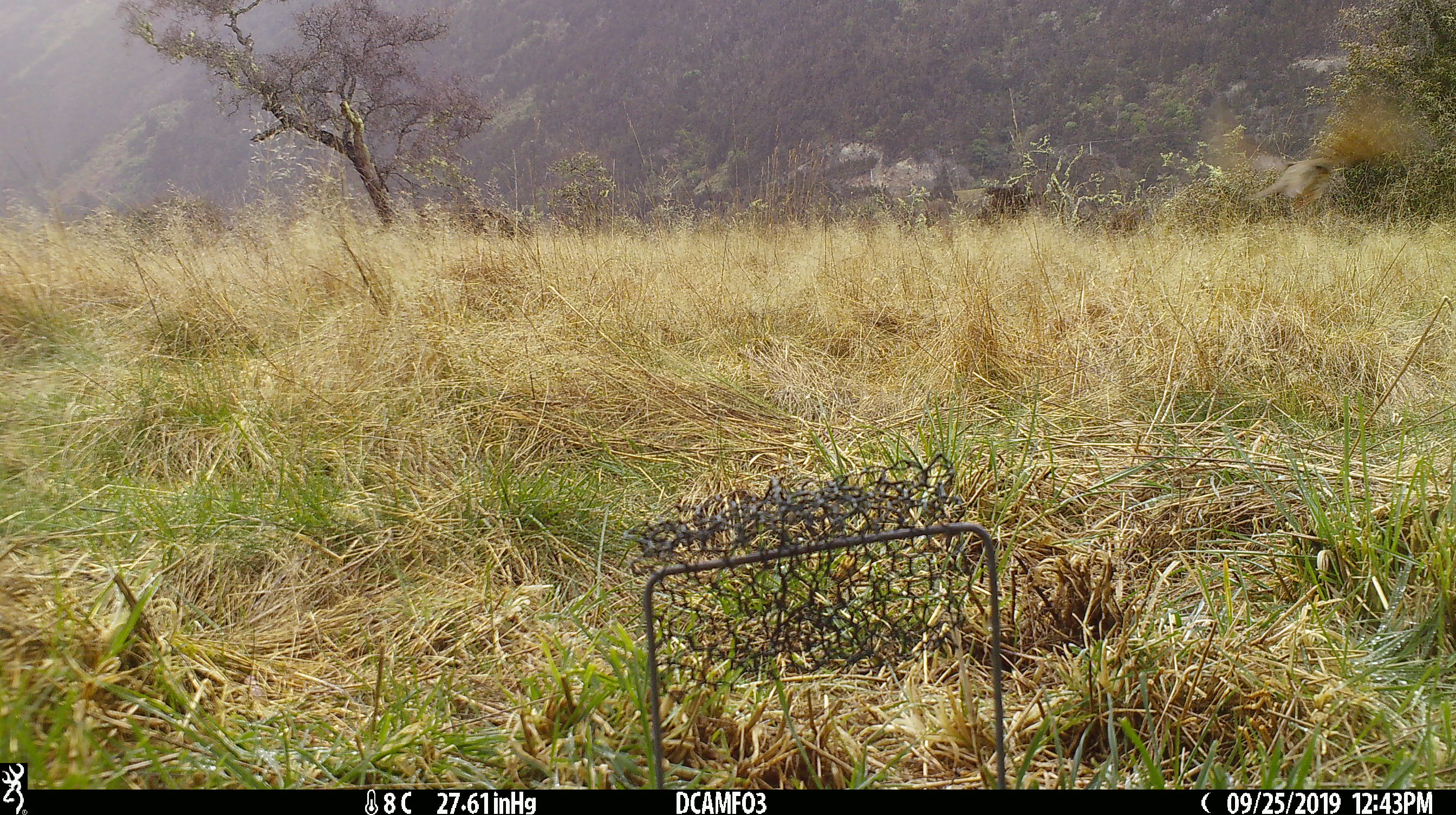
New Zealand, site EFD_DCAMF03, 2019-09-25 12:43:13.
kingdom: Animalia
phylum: Chordata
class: Aves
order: Passeriformes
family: Turdidae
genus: Turdus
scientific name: Turdus philomelos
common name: song thrush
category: thrush